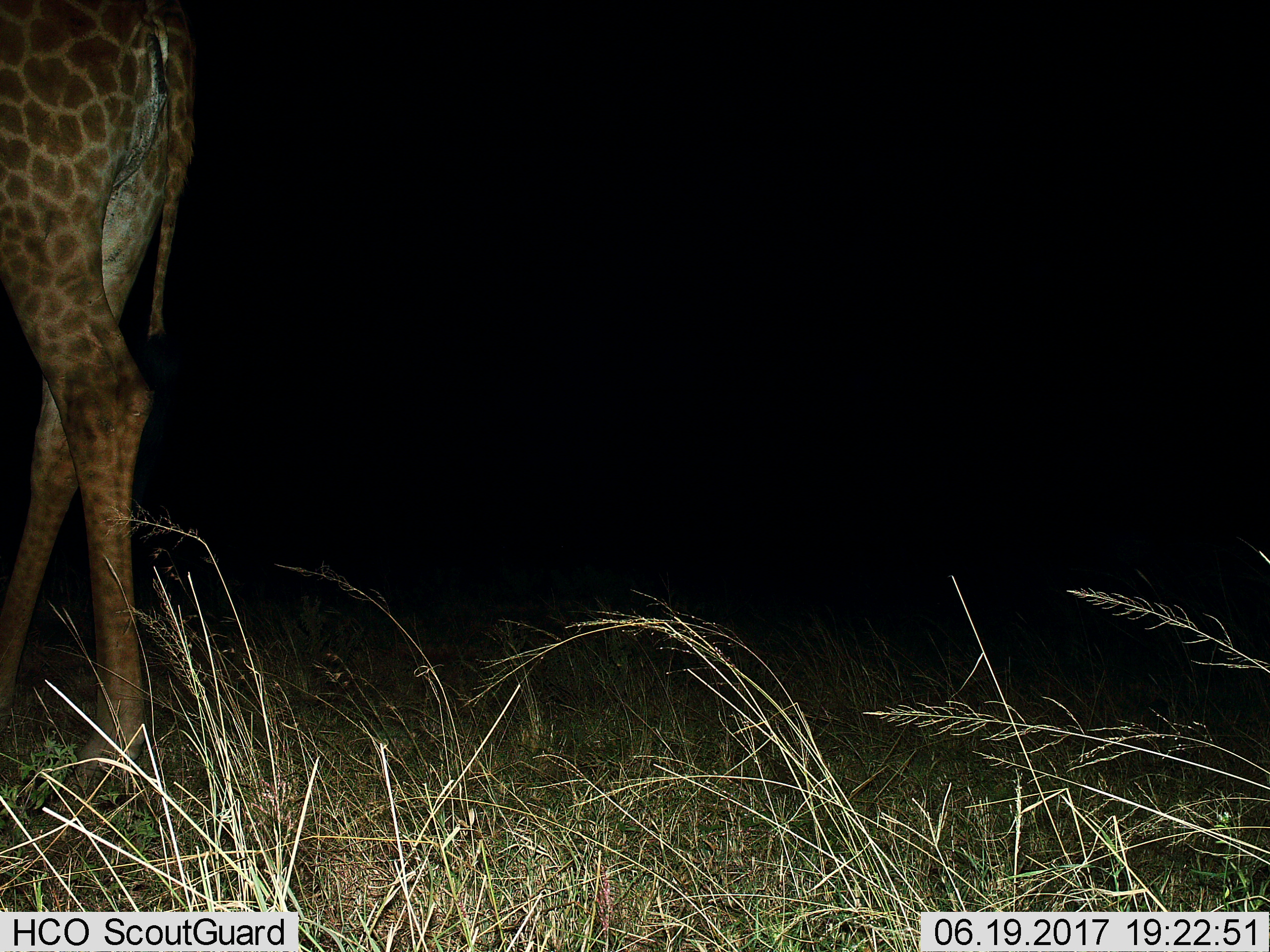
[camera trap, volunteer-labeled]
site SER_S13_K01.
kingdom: Animalia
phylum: Chordata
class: Mammalia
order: Artiodactyla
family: Giraffidae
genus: Giraffa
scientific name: Giraffa camelopardalis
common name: giraffe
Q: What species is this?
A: Giraffe (Giraffa camelopardalis).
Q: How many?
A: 1.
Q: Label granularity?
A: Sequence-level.